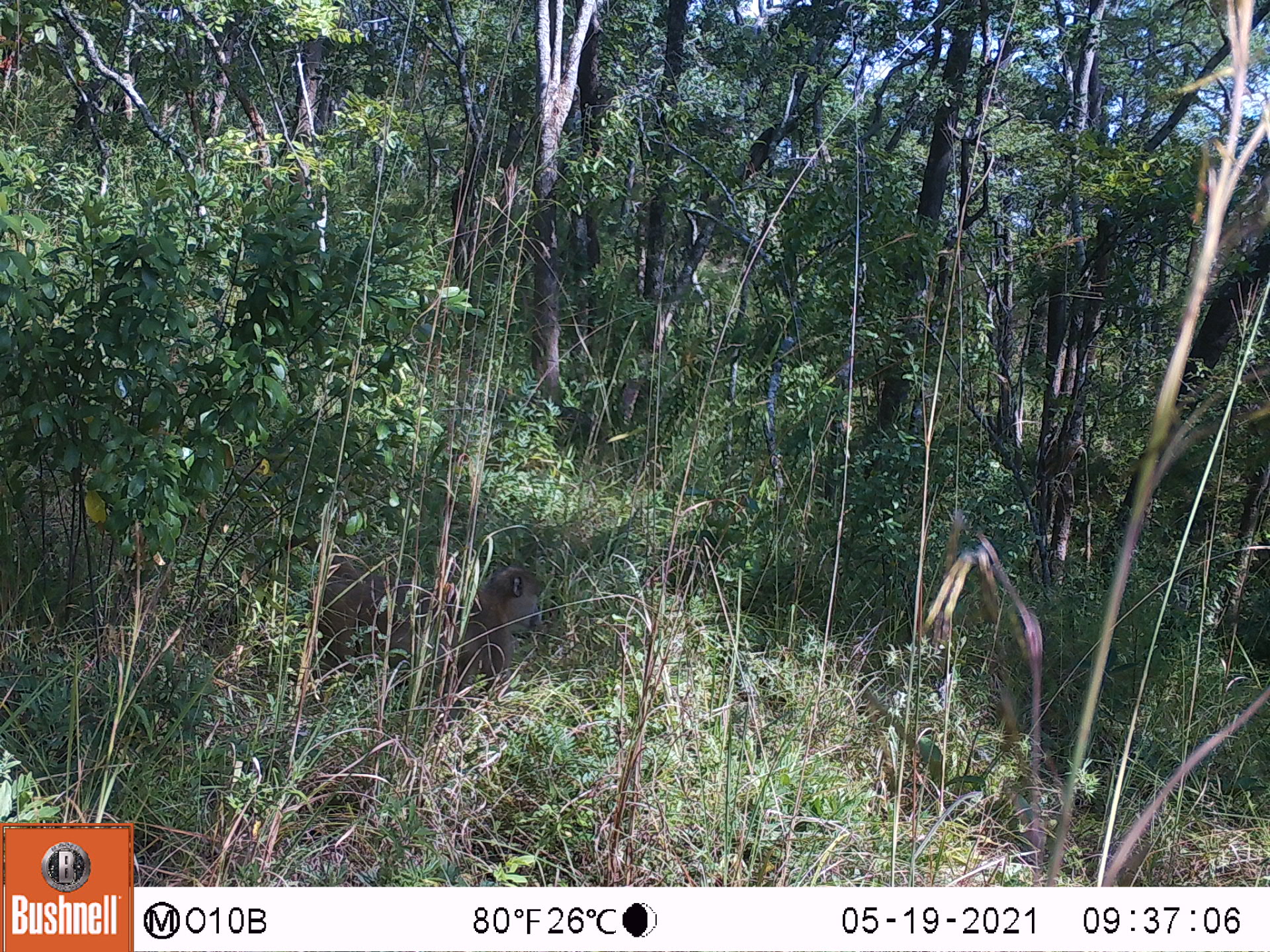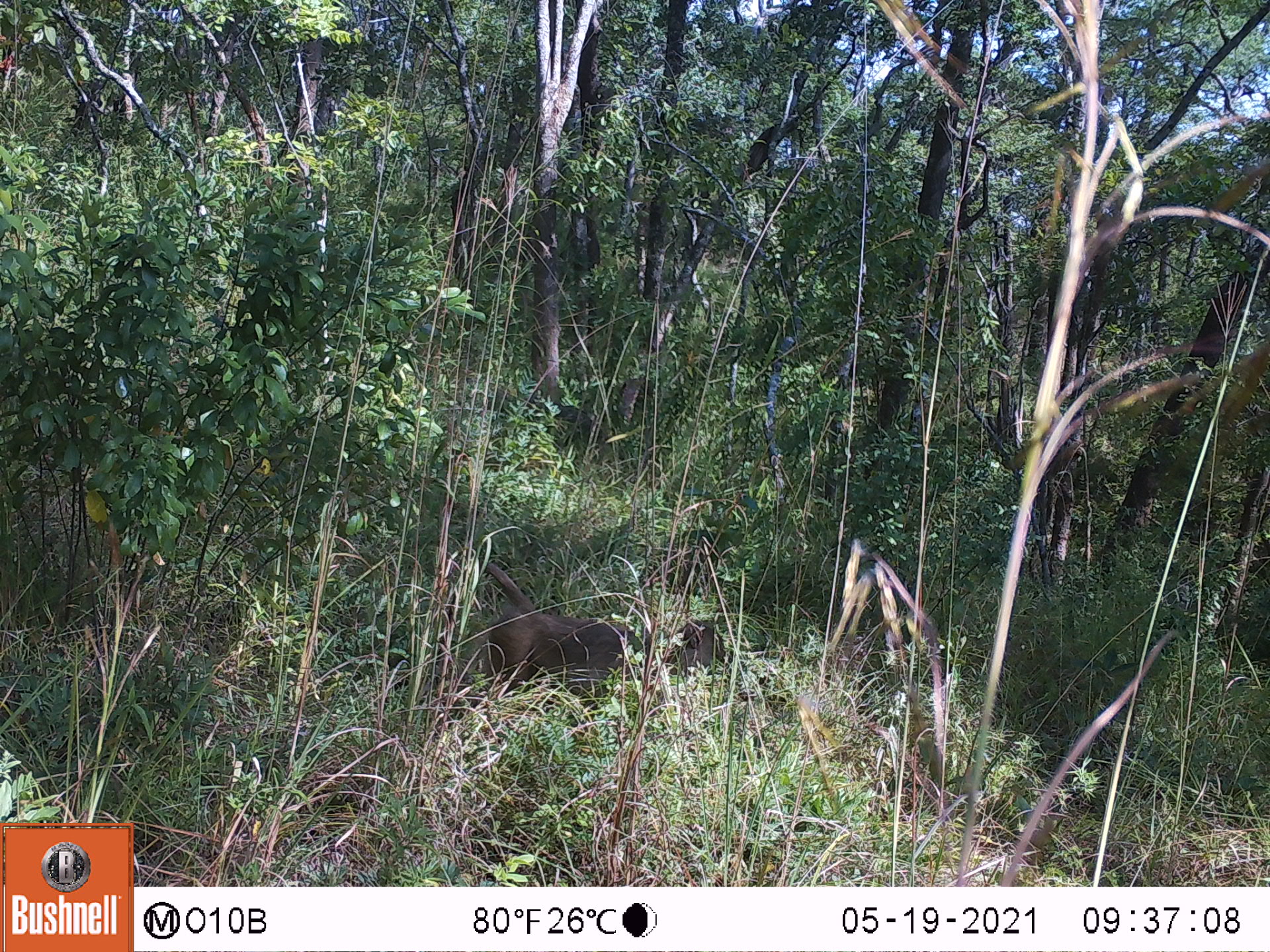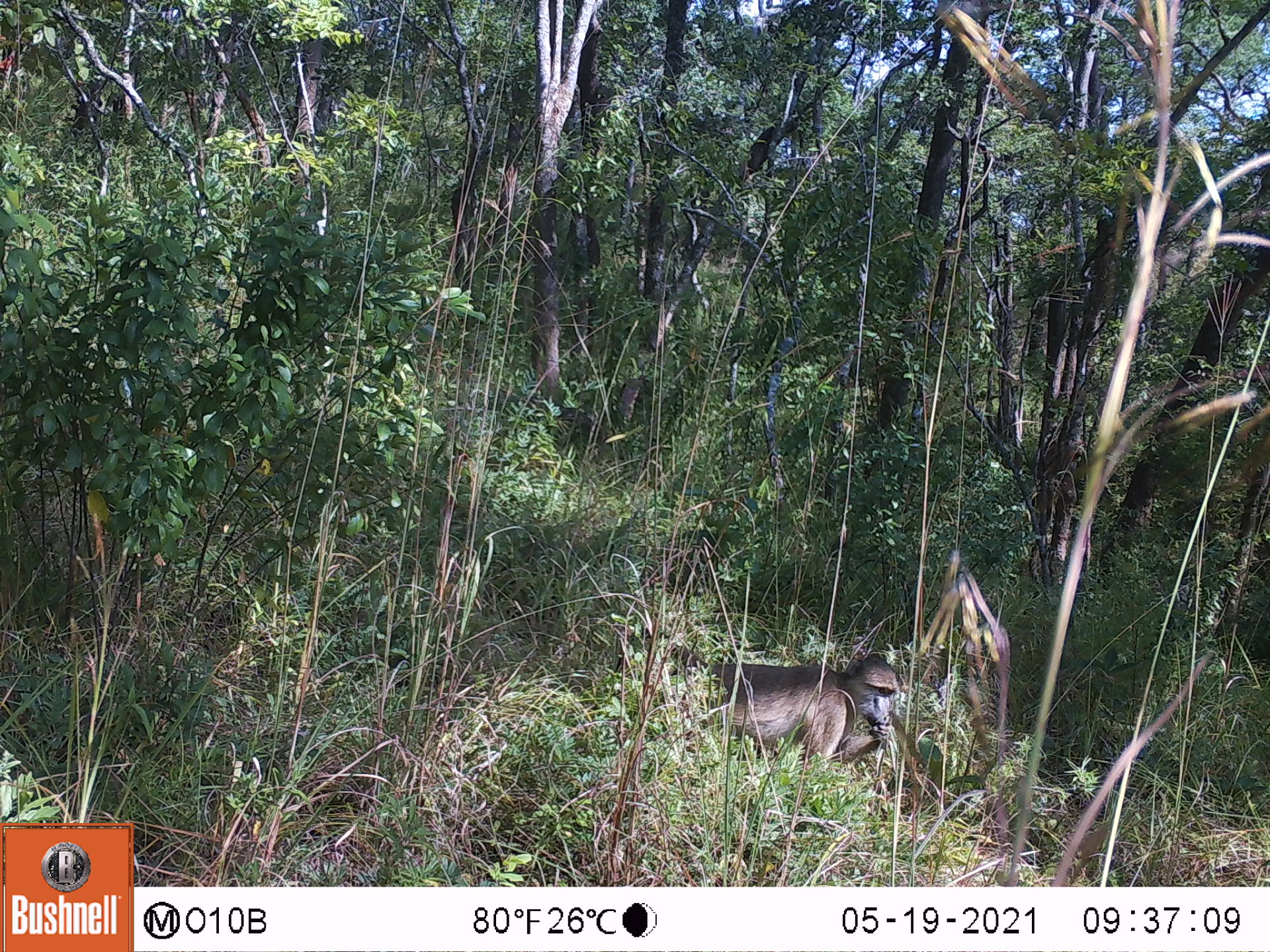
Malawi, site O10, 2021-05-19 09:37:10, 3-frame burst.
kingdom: Animalia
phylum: Chordata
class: Mammalia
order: Primates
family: Cercopithecidae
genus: Papio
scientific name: Papio cynocephalus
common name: yellow baboon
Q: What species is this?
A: Yellow baboon (Papio cynocephalus).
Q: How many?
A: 1.